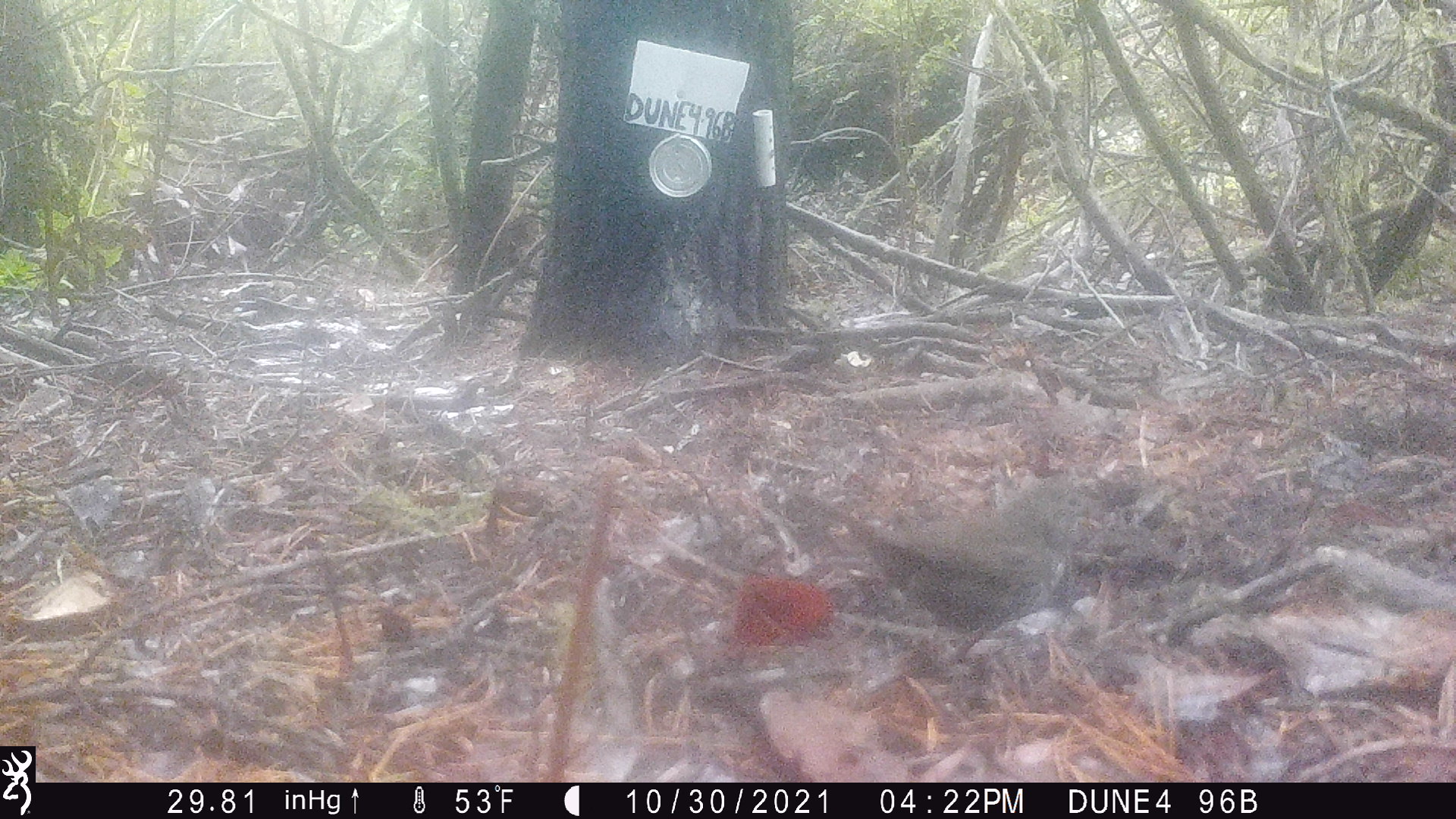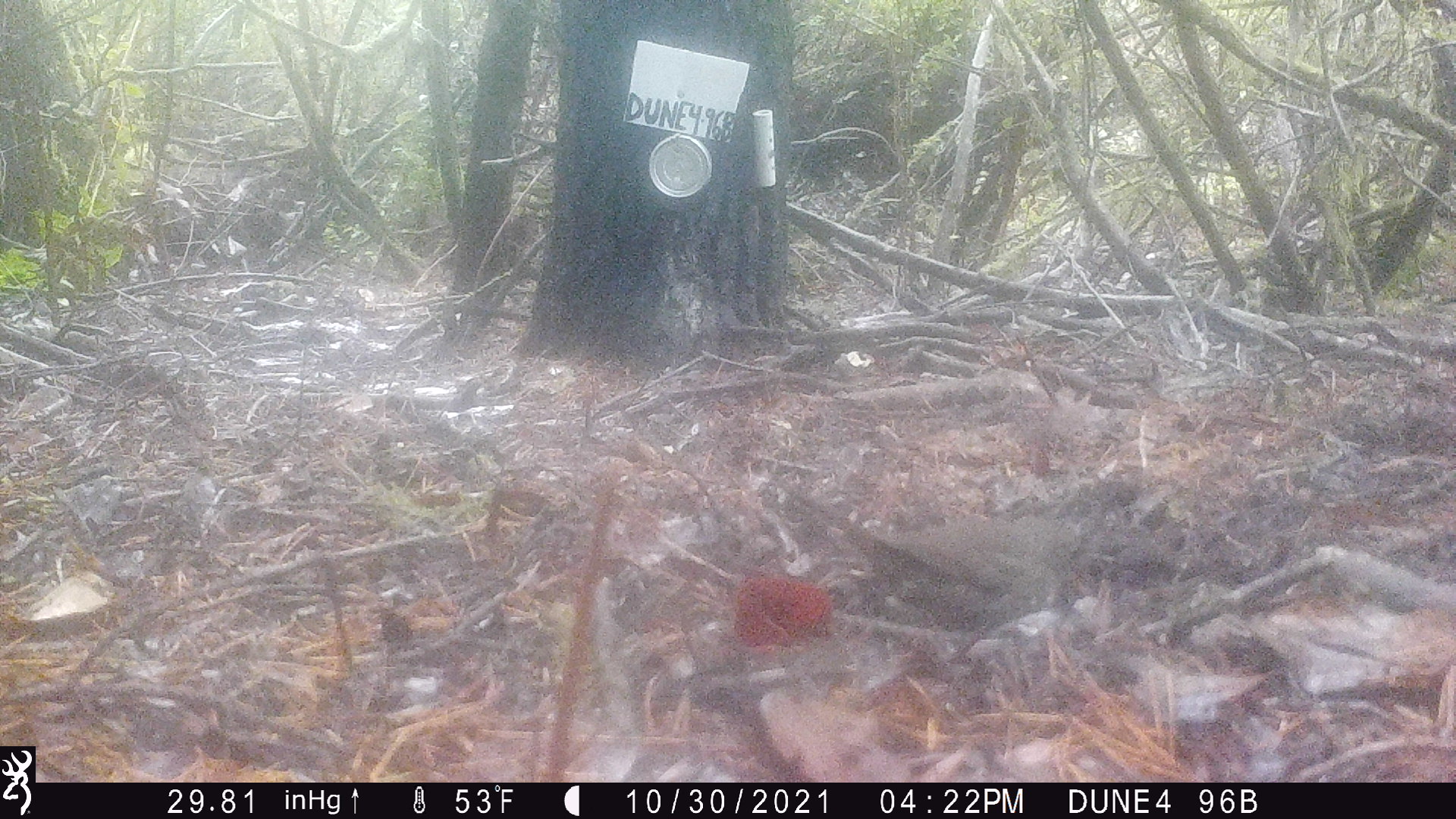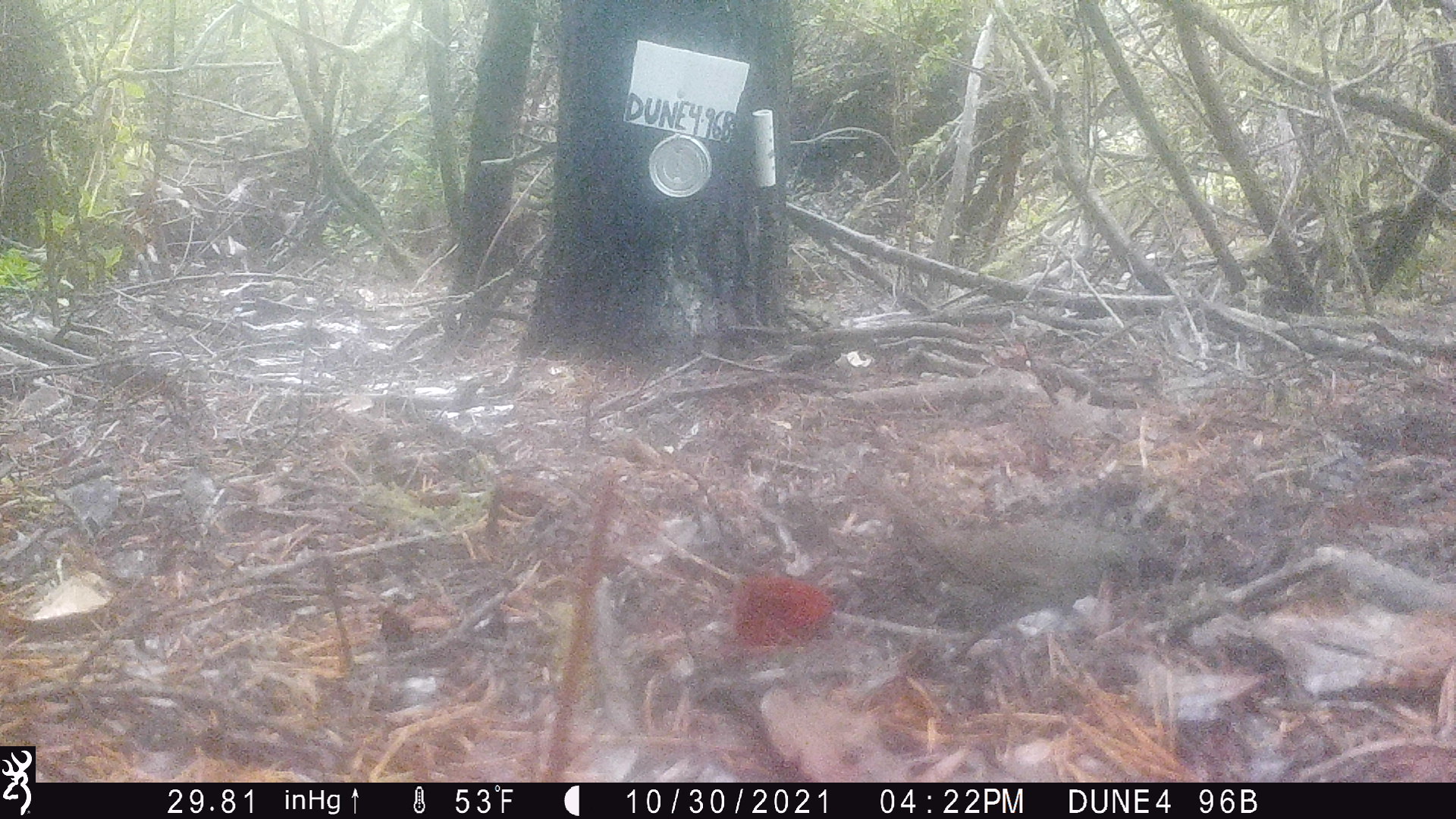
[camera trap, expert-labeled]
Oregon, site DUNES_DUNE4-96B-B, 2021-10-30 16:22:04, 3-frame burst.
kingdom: Animalia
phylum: Chordata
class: Aves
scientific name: Aves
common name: bird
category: other bird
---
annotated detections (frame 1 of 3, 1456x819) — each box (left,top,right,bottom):
other bird: (799,473,1105,686)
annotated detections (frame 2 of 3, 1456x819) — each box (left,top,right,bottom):
other bird: (755,452,1114,702)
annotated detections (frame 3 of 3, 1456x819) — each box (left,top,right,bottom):
other bird: (839,436,1146,671)